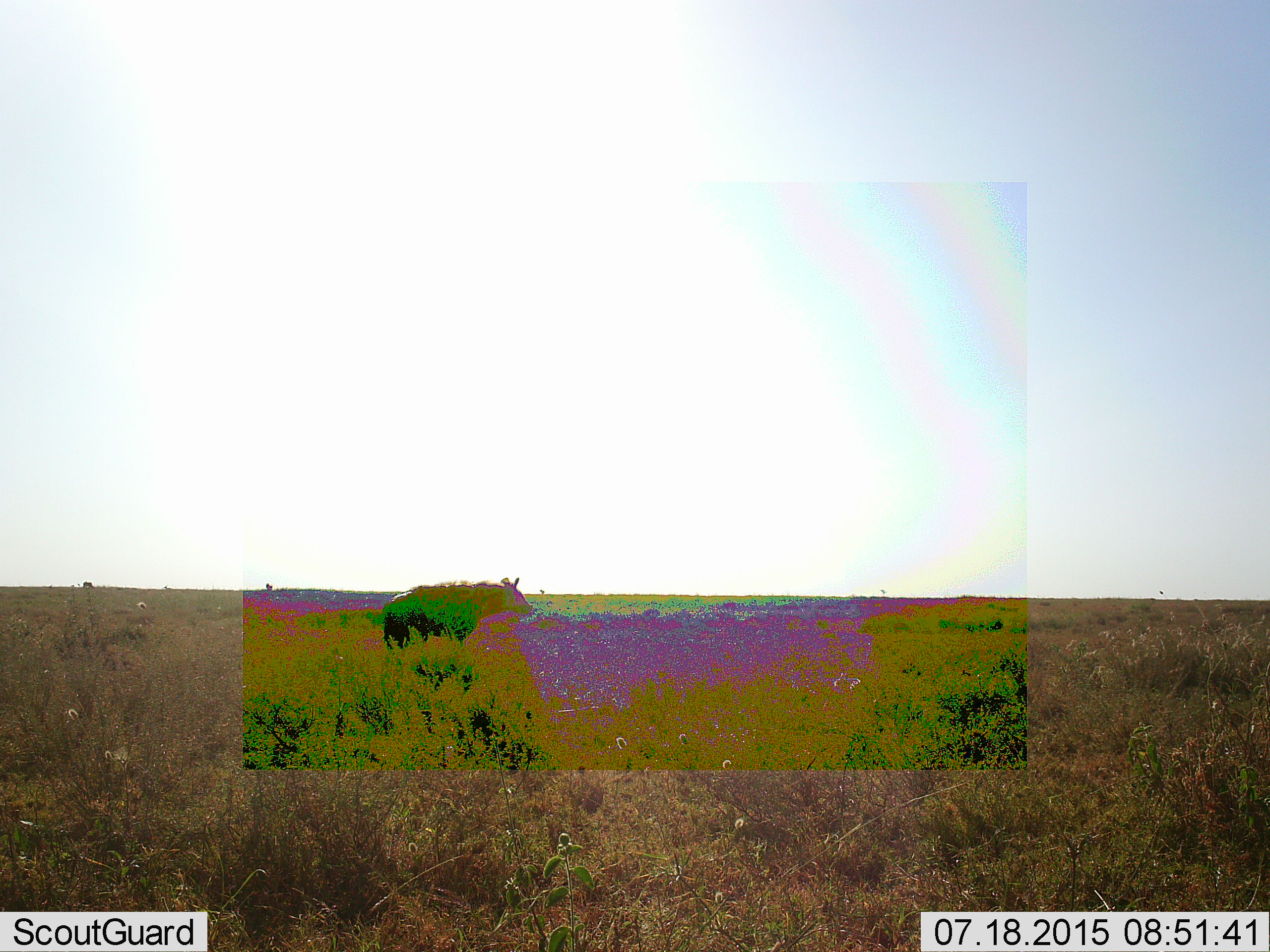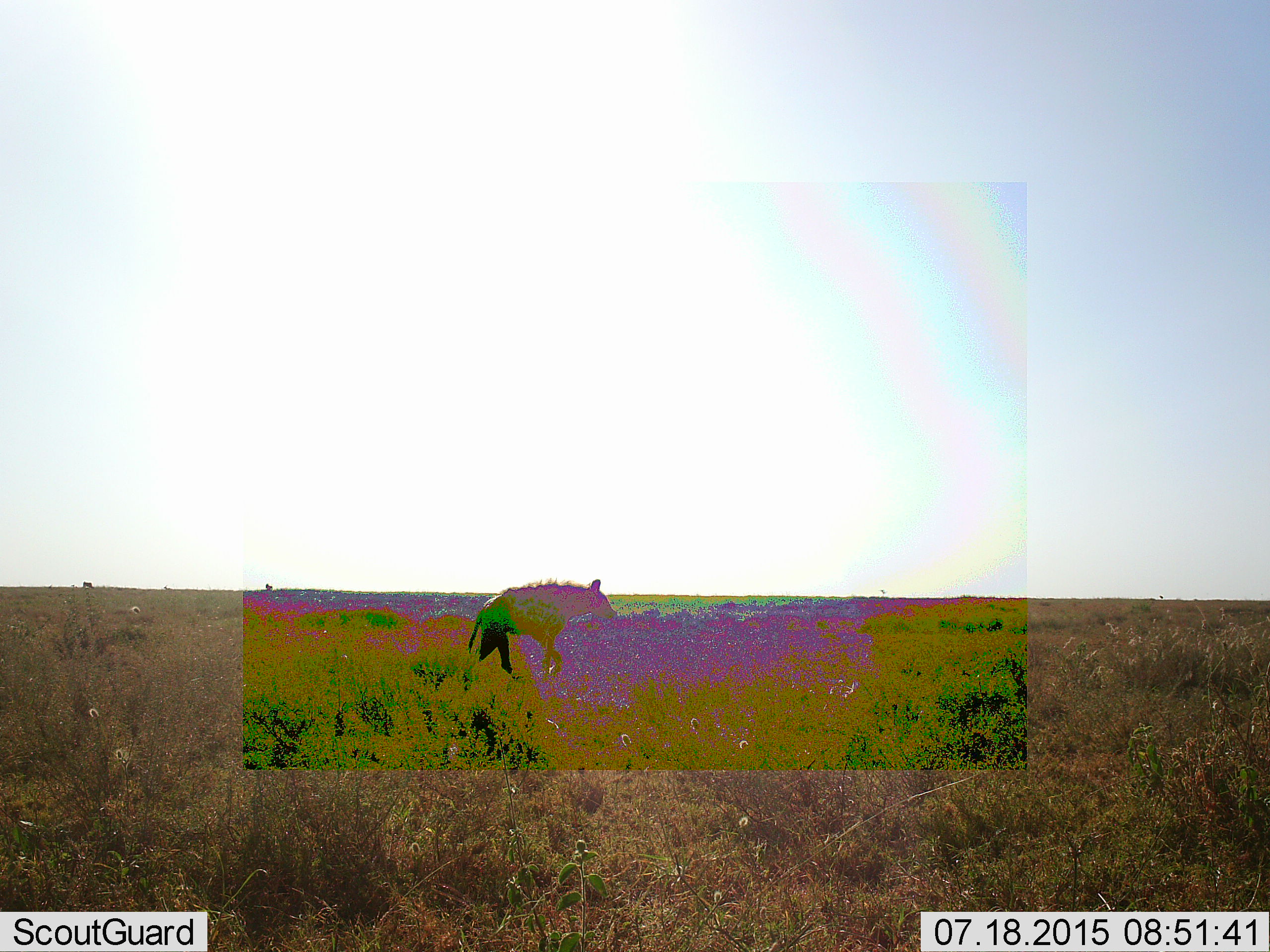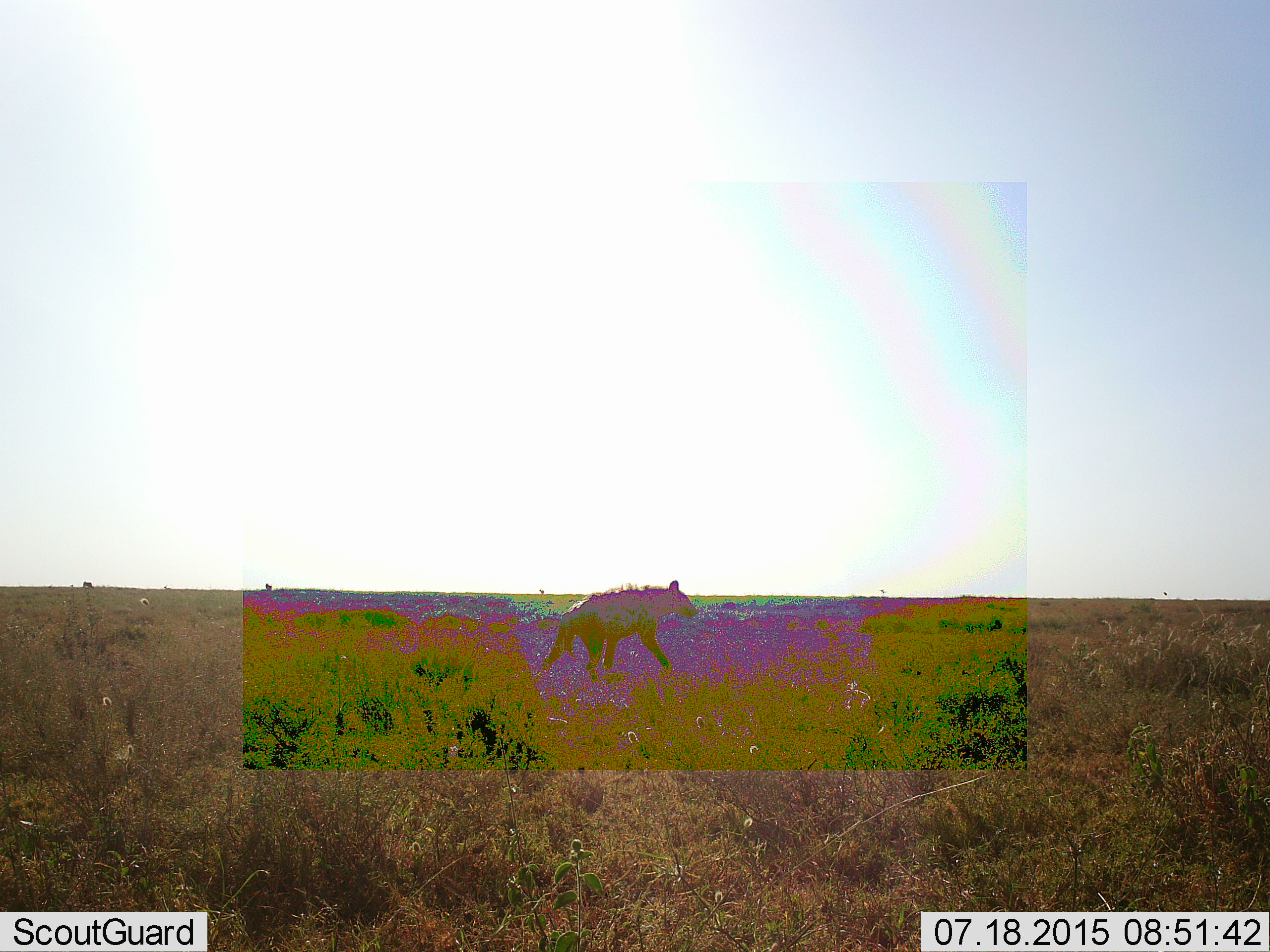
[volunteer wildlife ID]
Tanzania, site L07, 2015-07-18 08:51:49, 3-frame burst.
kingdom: Animalia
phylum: Chordata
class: Mammalia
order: Carnivora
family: Hyaenidae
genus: Crocuta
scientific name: Crocuta crocuta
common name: spotted hyena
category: hyenaspotted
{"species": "hyenaspotted (spotted hyena) (Crocuta crocuta)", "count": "1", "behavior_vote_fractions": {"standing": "0%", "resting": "0%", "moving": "100%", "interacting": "0%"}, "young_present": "0%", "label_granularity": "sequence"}